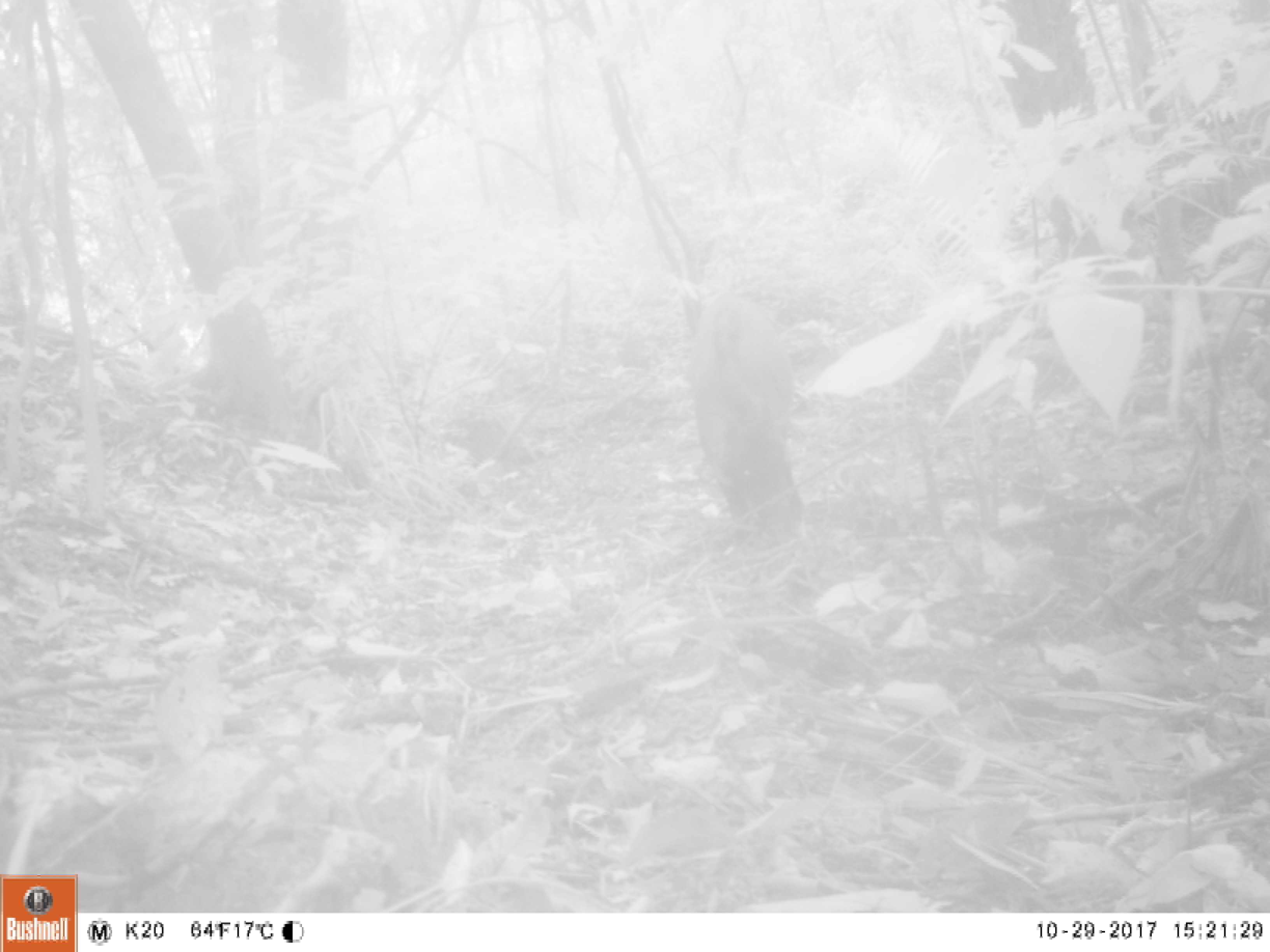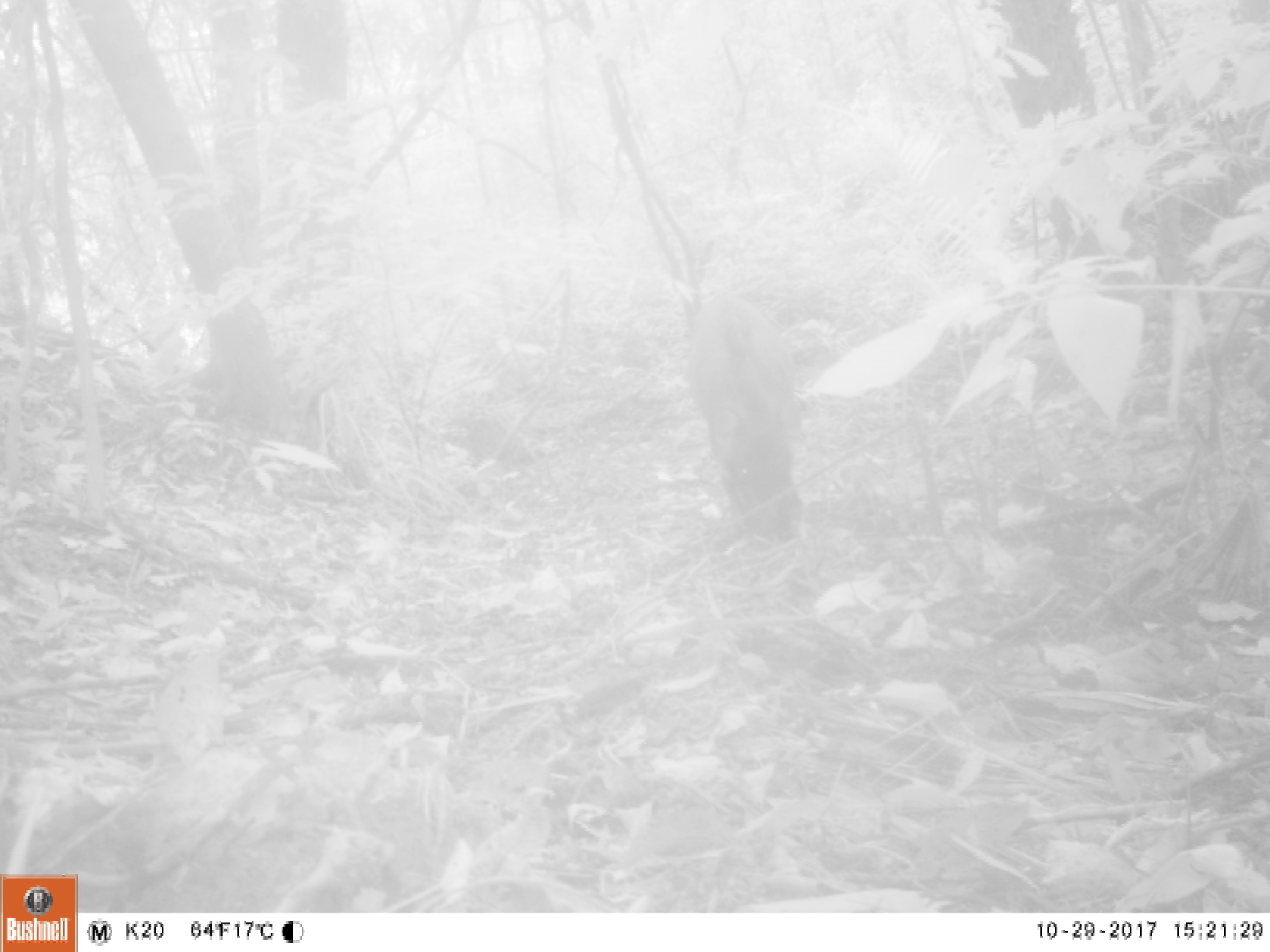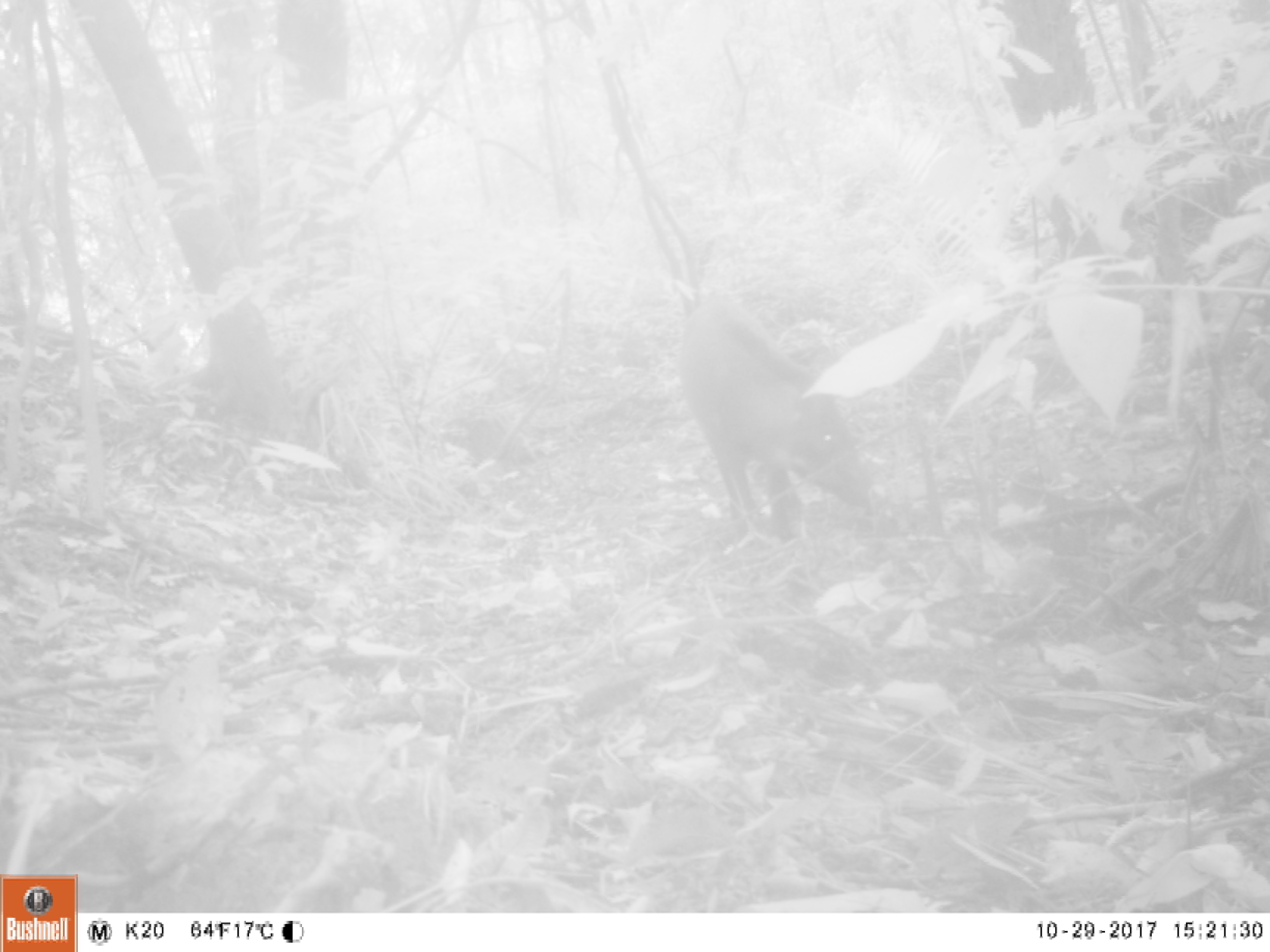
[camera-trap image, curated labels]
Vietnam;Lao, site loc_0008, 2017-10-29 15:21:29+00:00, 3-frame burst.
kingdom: Animalia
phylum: Chordata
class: Mammalia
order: Artiodactyla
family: Suidae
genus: Sus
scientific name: Sus scrofa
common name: eurasian wild pig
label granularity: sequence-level